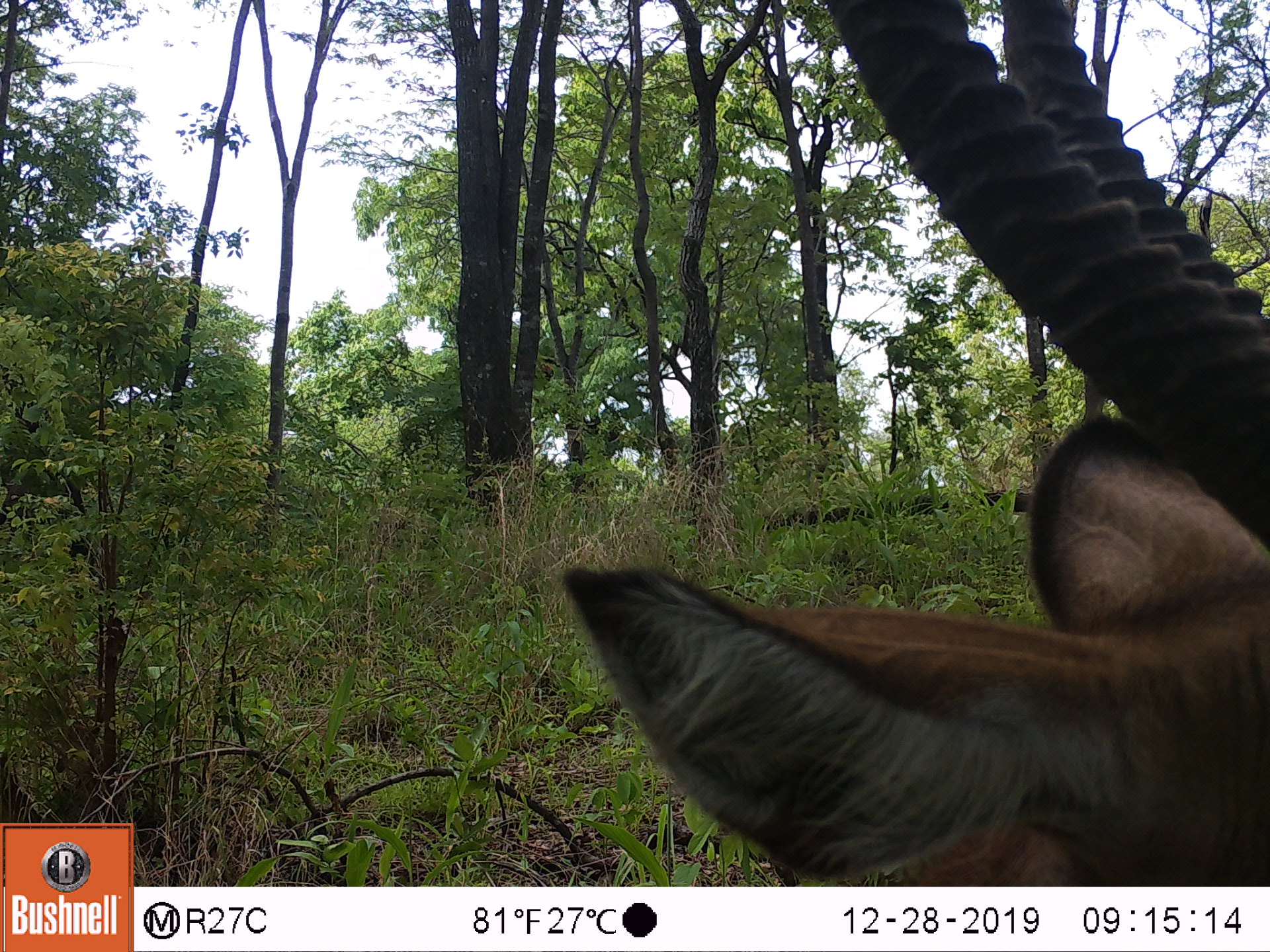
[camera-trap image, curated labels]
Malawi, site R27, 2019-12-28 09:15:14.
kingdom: Animalia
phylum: Chordata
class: Mammalia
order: Artiodactyla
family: Bovidae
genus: Kobus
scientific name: Kobus ellipsiprymnus ellipsiprymnus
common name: common waterbuck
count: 1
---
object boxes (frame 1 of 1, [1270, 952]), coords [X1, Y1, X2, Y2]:
common waterbuck: [573, 5, 1262, 880]